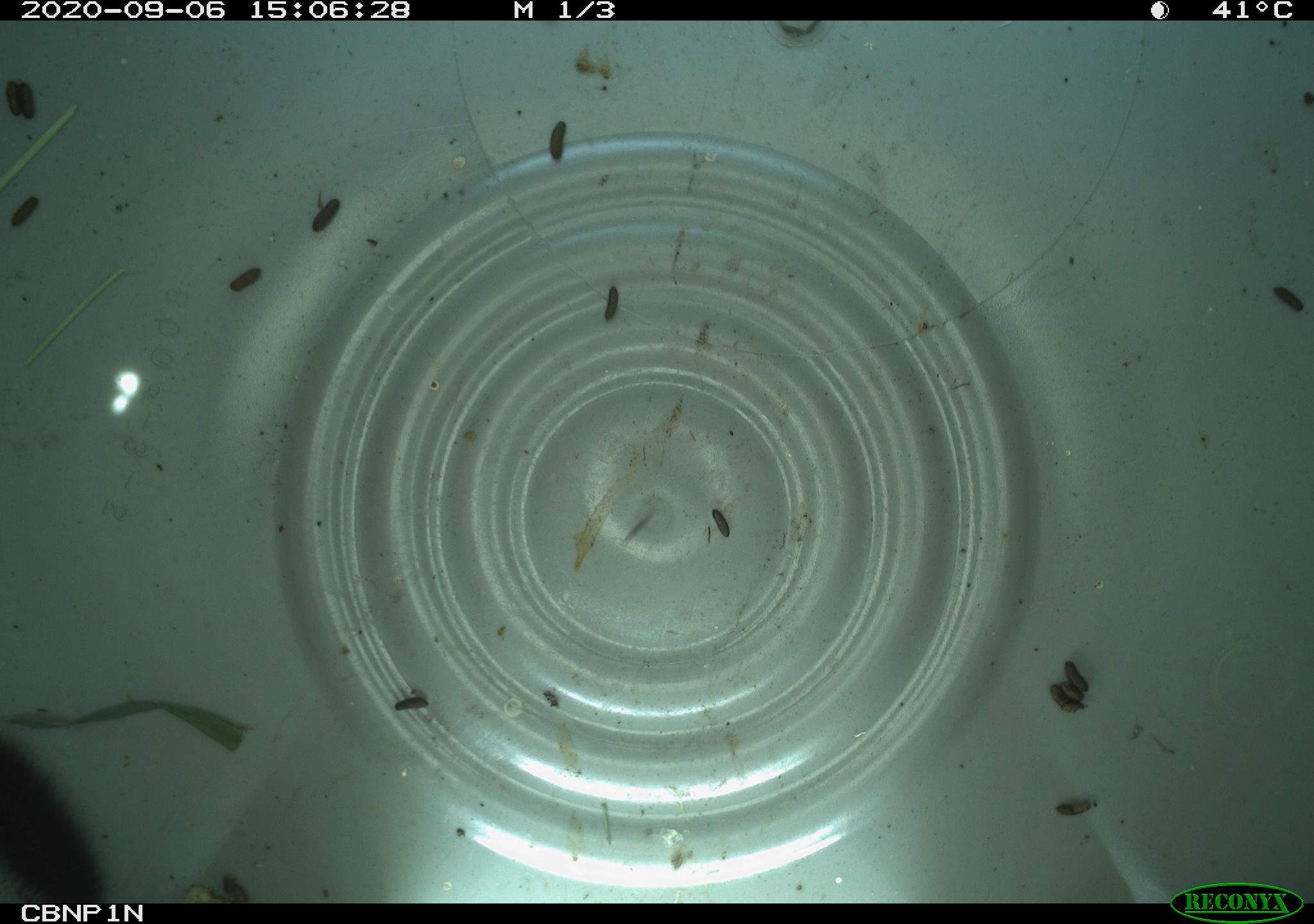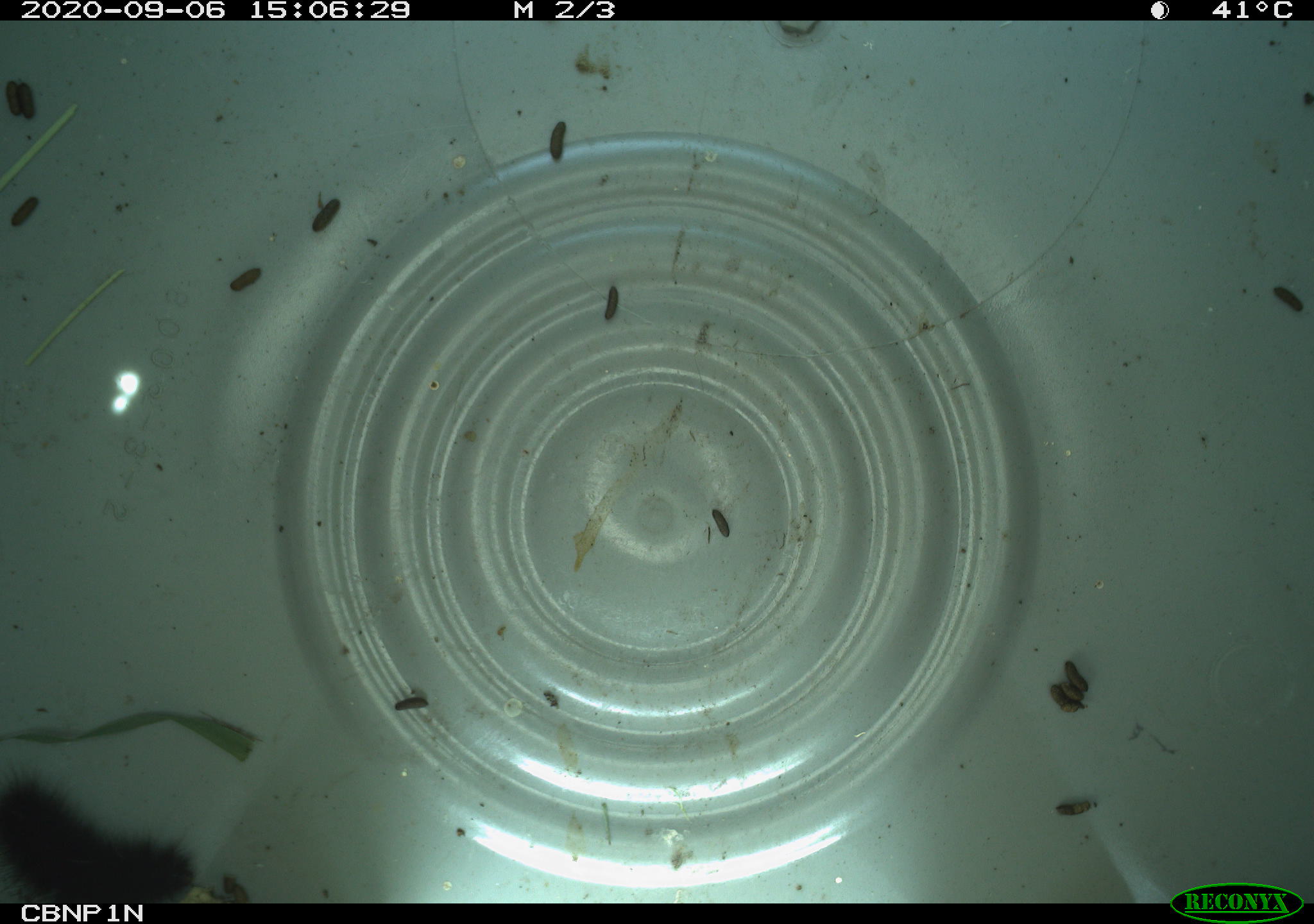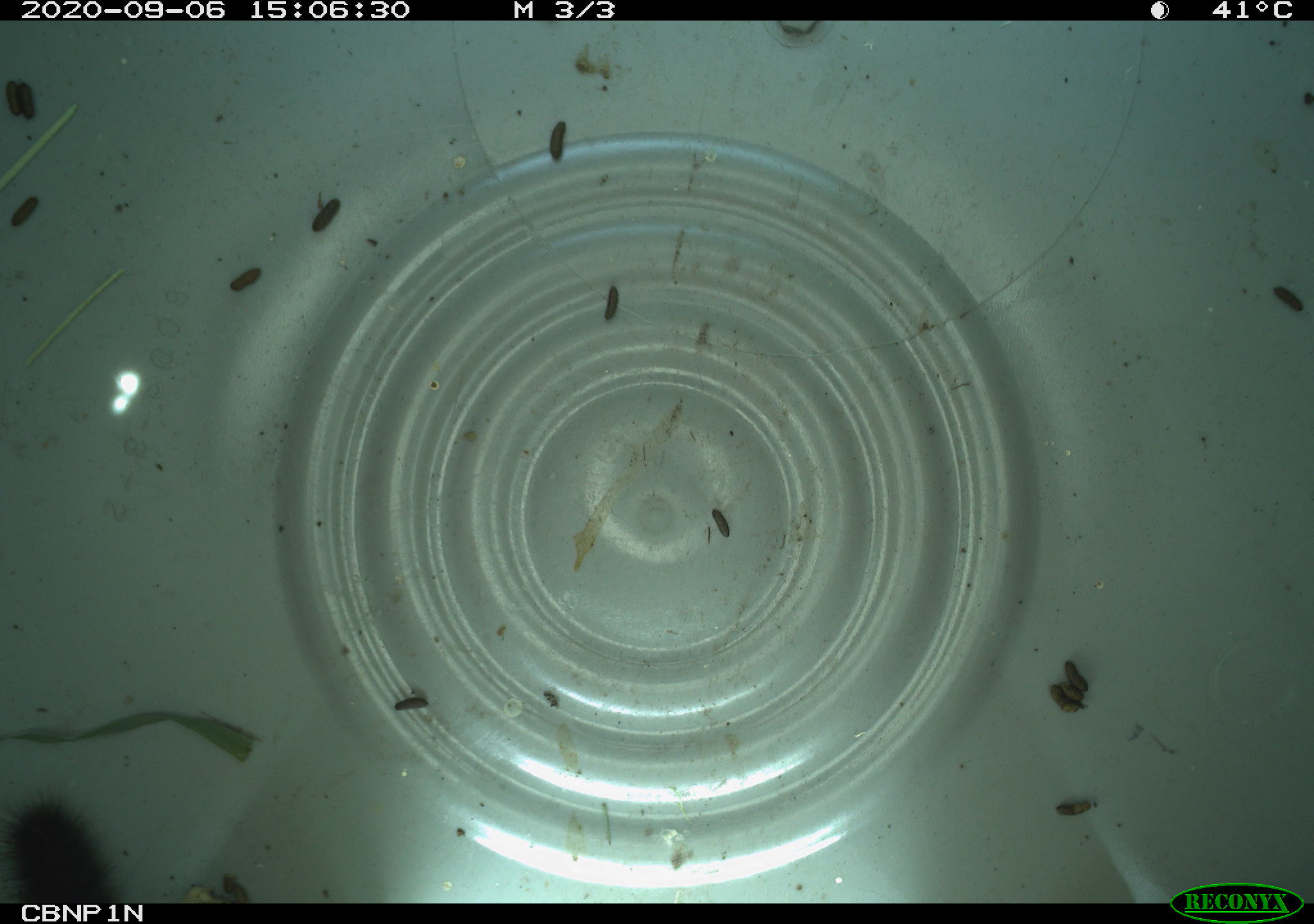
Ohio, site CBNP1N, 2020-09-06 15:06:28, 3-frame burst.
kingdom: Animalia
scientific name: Animalia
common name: animal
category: invertebrate